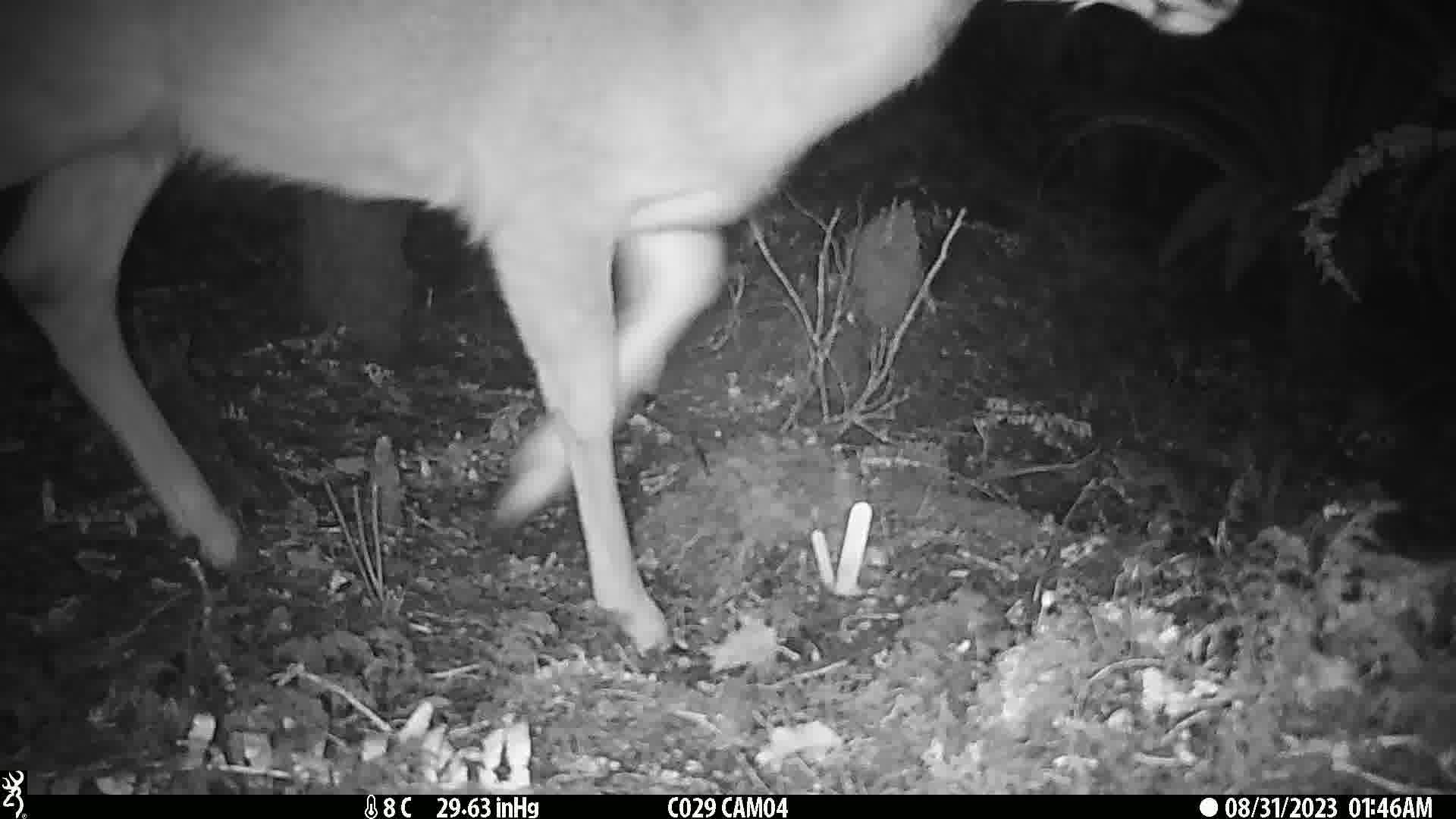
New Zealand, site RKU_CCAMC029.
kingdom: Animalia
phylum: Chordata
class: Mammalia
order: Artiodactyla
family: Cervidae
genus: Odocoileus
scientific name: Odocoileus virginianus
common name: white-tailed deer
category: white tailed deer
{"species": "white tailed deer (white-tailed deer) (Odocoileus virginianus)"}